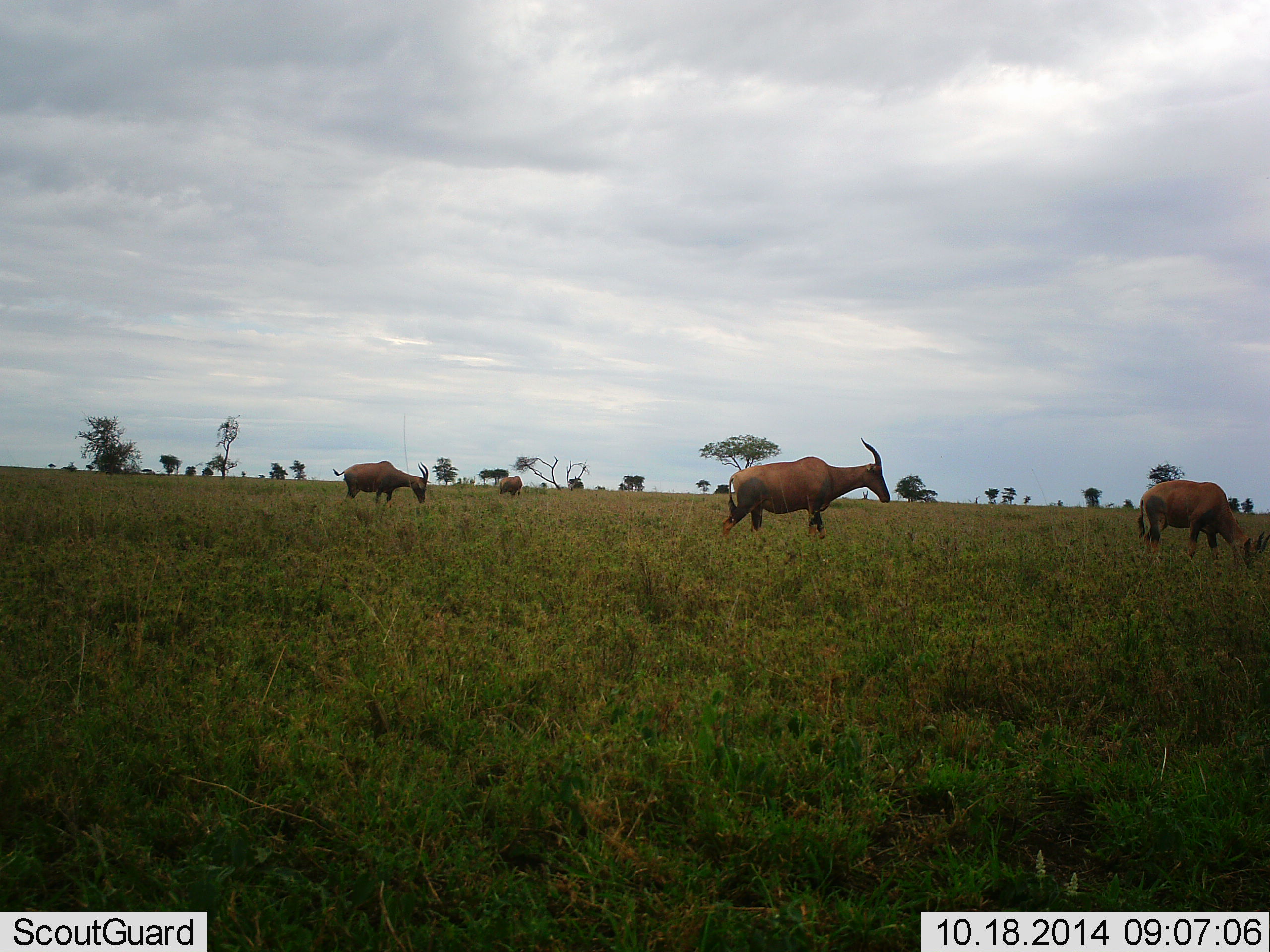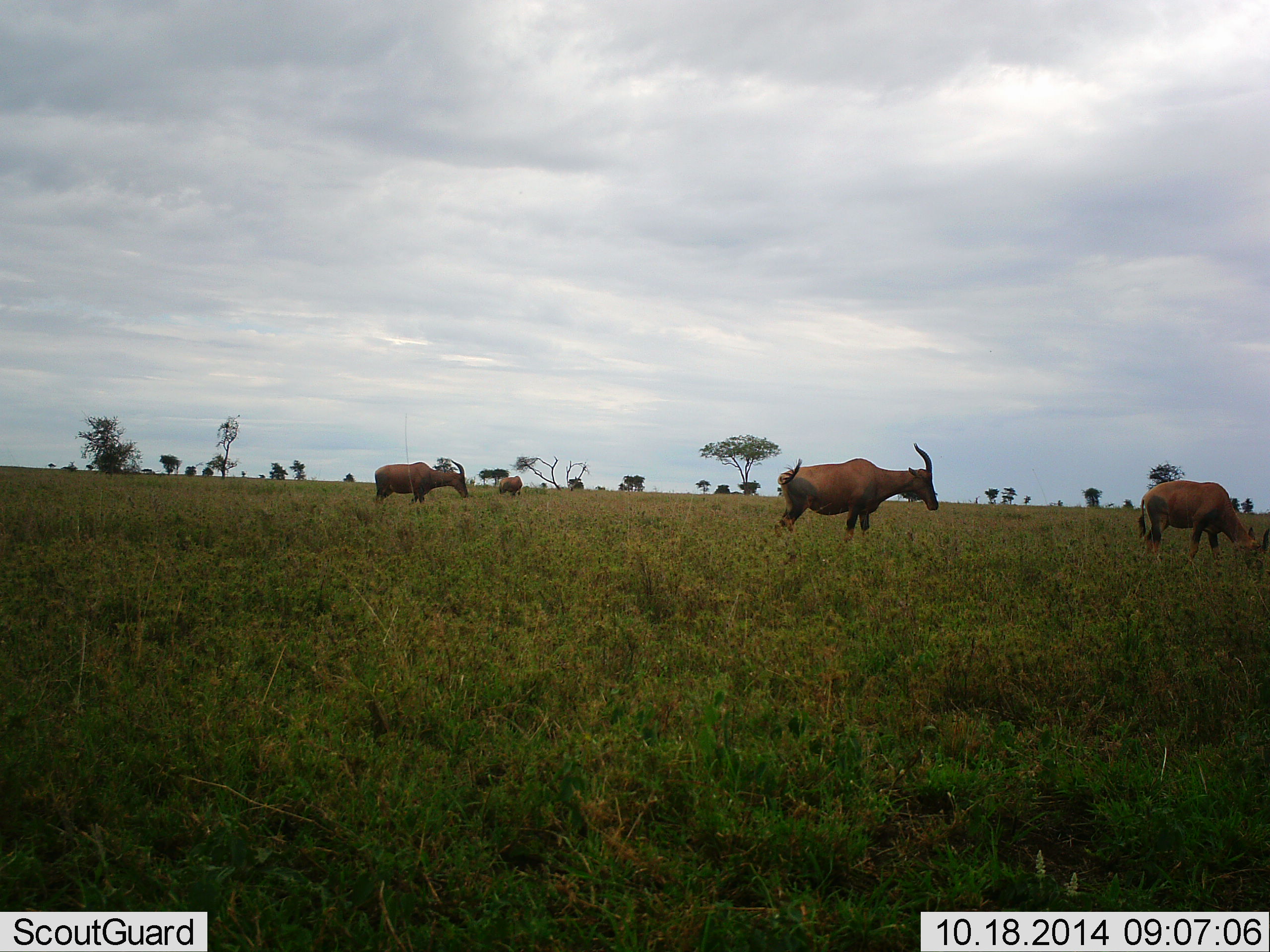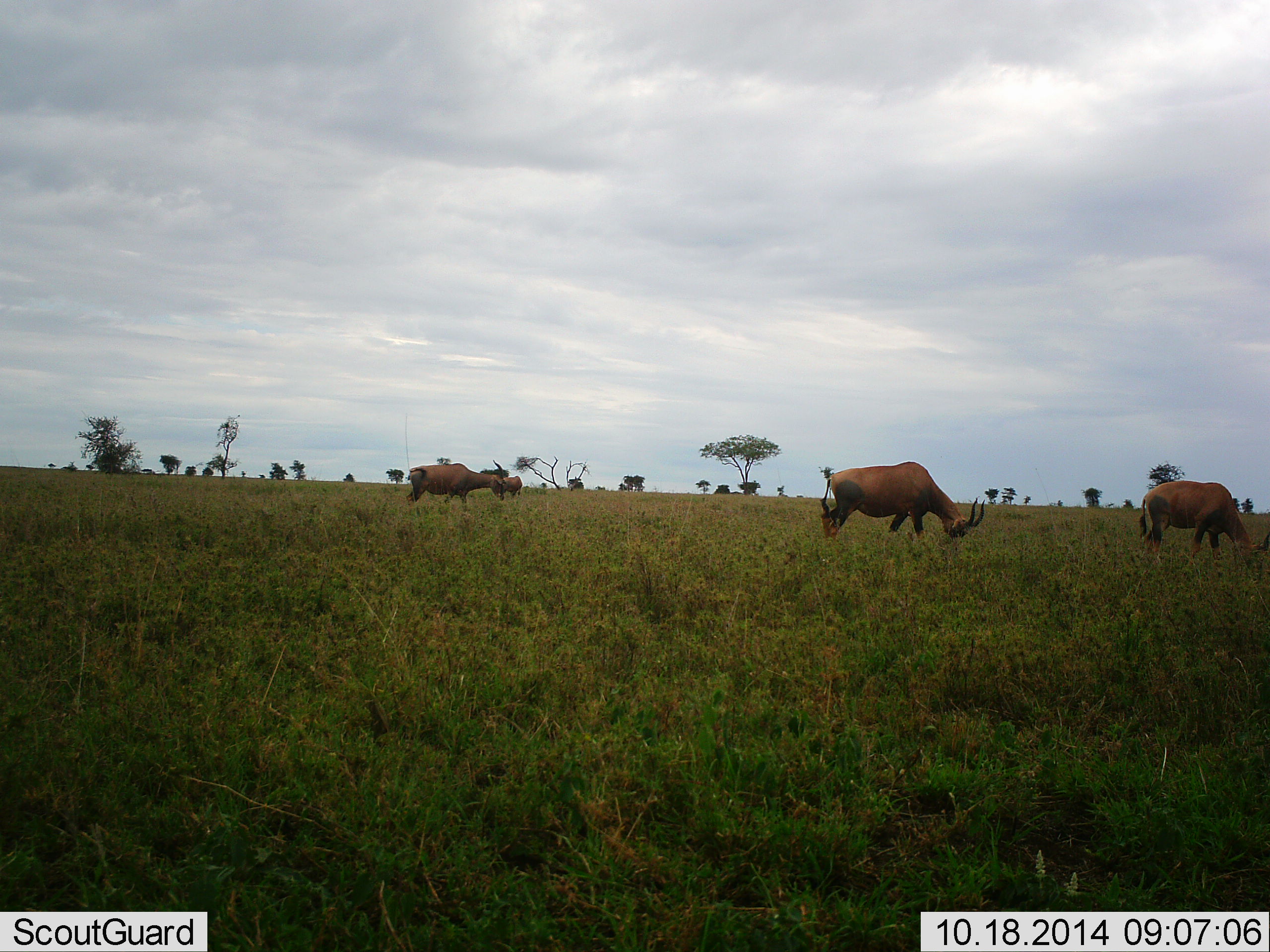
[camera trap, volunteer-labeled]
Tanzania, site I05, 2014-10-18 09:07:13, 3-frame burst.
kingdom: Animalia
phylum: Chordata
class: Mammalia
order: Artiodactyla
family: Bovidae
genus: Damaliscus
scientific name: Damaliscus lunatus jimela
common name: topi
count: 4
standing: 40%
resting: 0%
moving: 70%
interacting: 0%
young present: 0%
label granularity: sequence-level